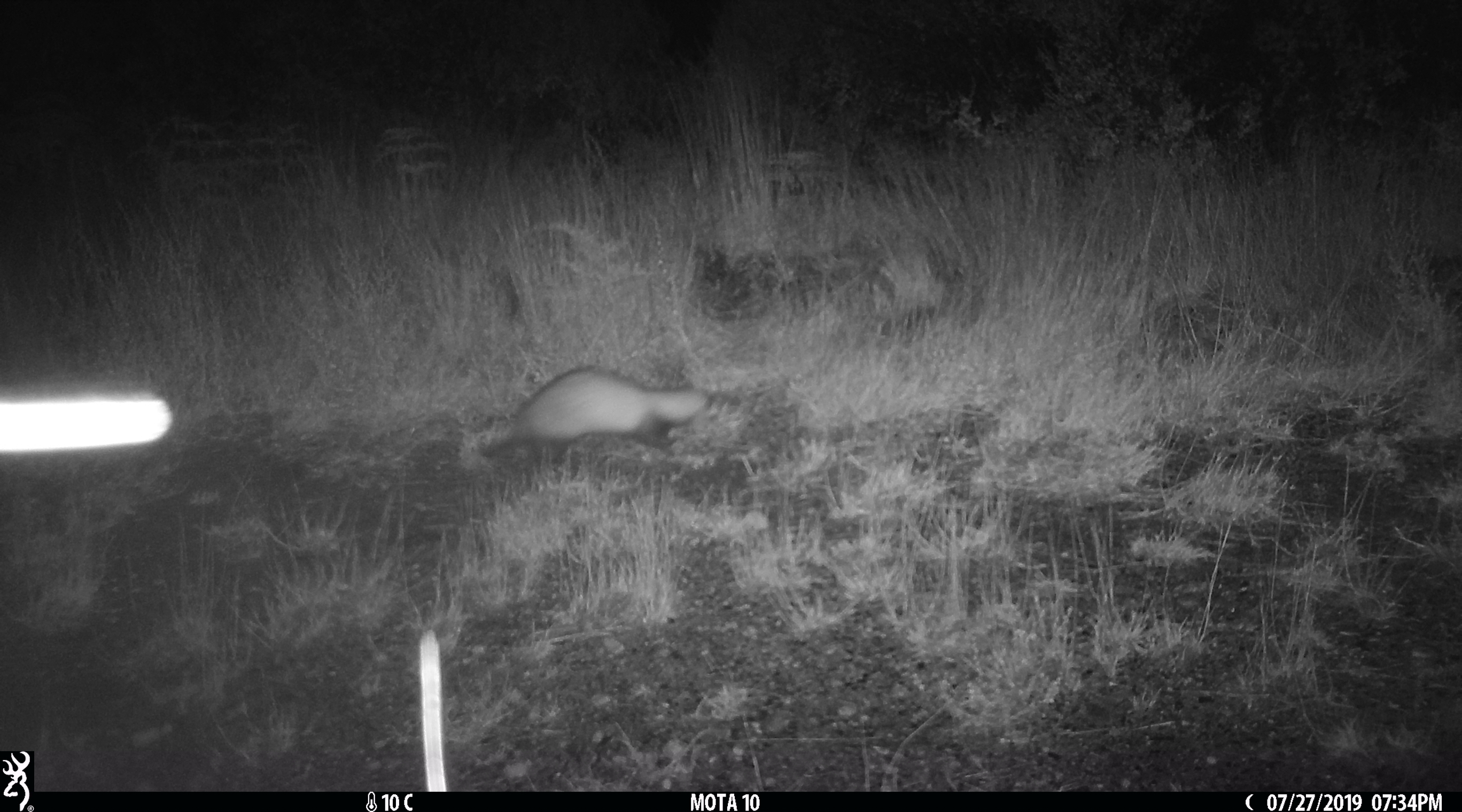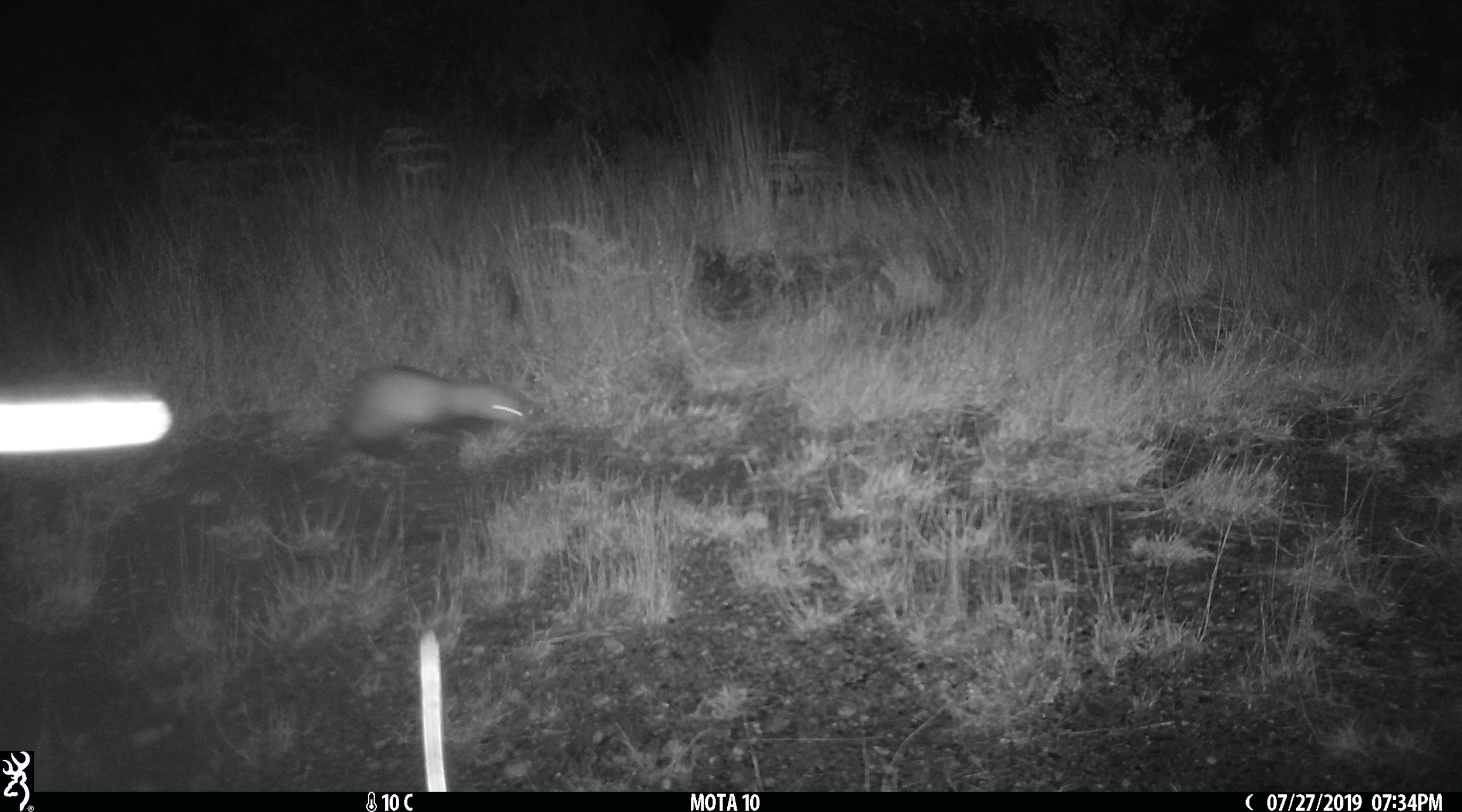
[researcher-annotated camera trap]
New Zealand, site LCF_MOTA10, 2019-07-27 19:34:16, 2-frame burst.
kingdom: Animalia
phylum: Chordata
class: Mammalia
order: Carnivora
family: Mustelidae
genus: Mustela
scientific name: Mustela furo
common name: ferret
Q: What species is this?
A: Ferret (Mustela furo).